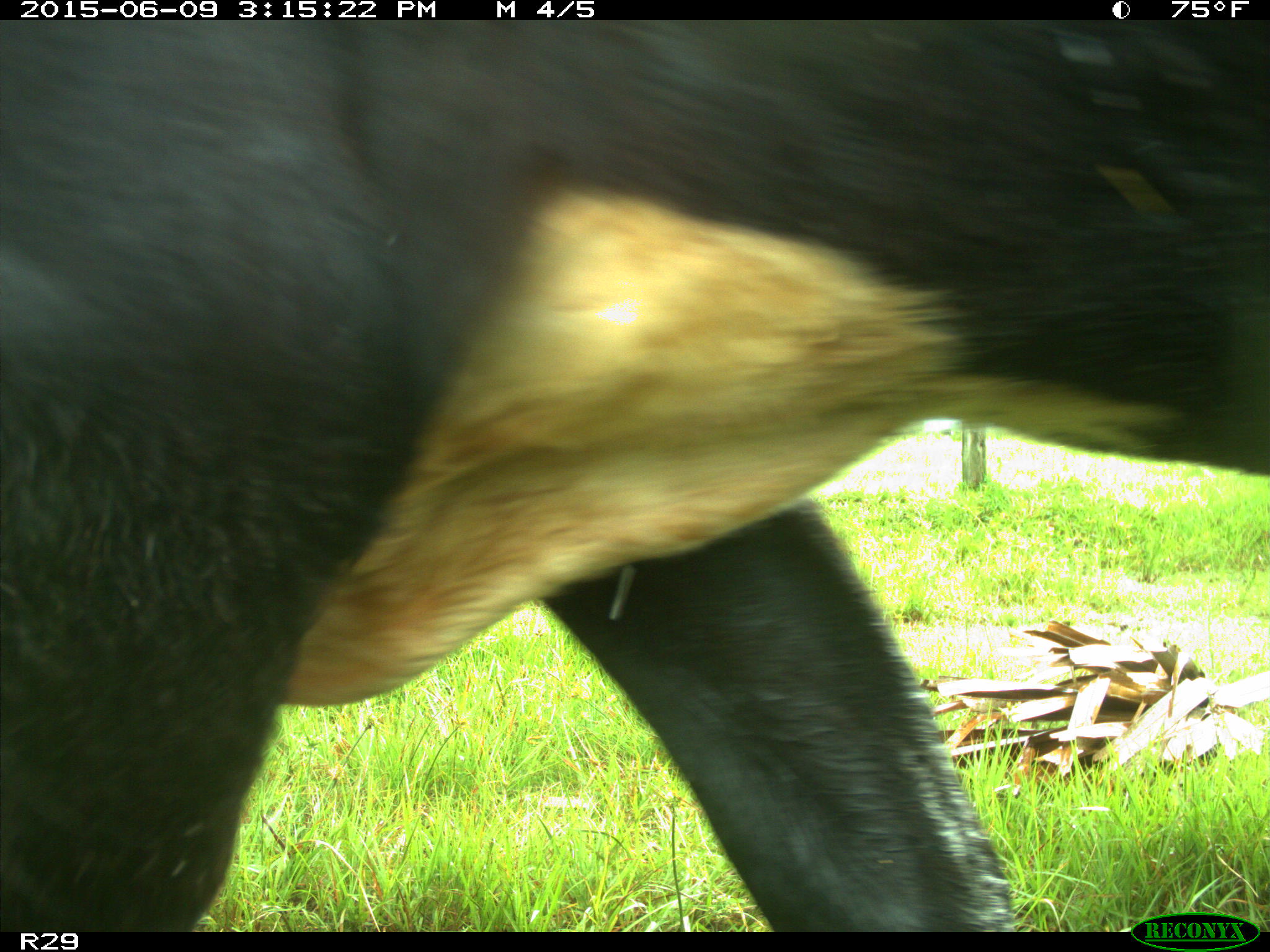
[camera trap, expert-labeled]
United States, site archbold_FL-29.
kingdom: Animalia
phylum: Chordata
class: Mammalia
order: Artiodactyla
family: Bovidae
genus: Bos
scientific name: Bos taurus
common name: domestic cow